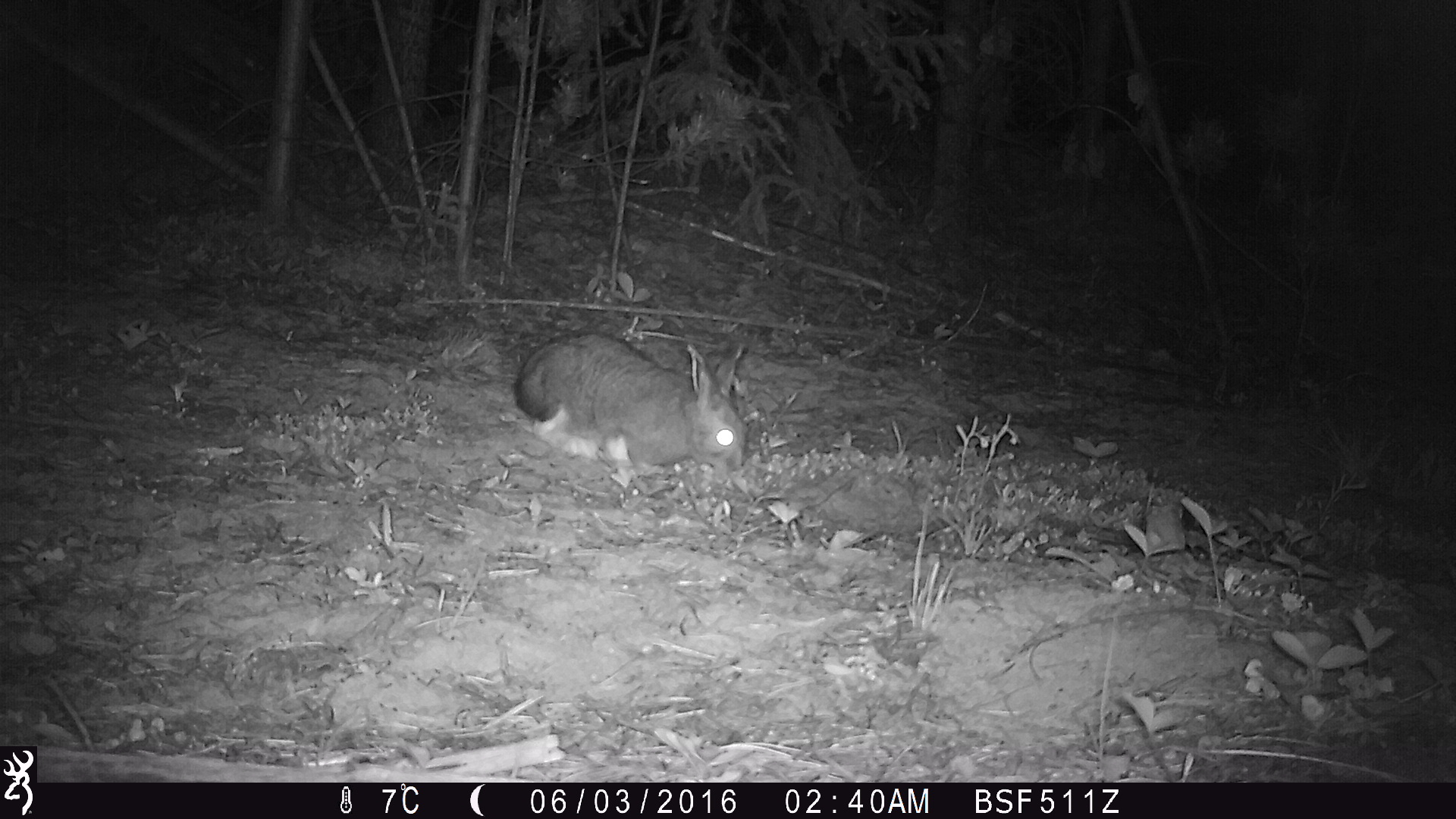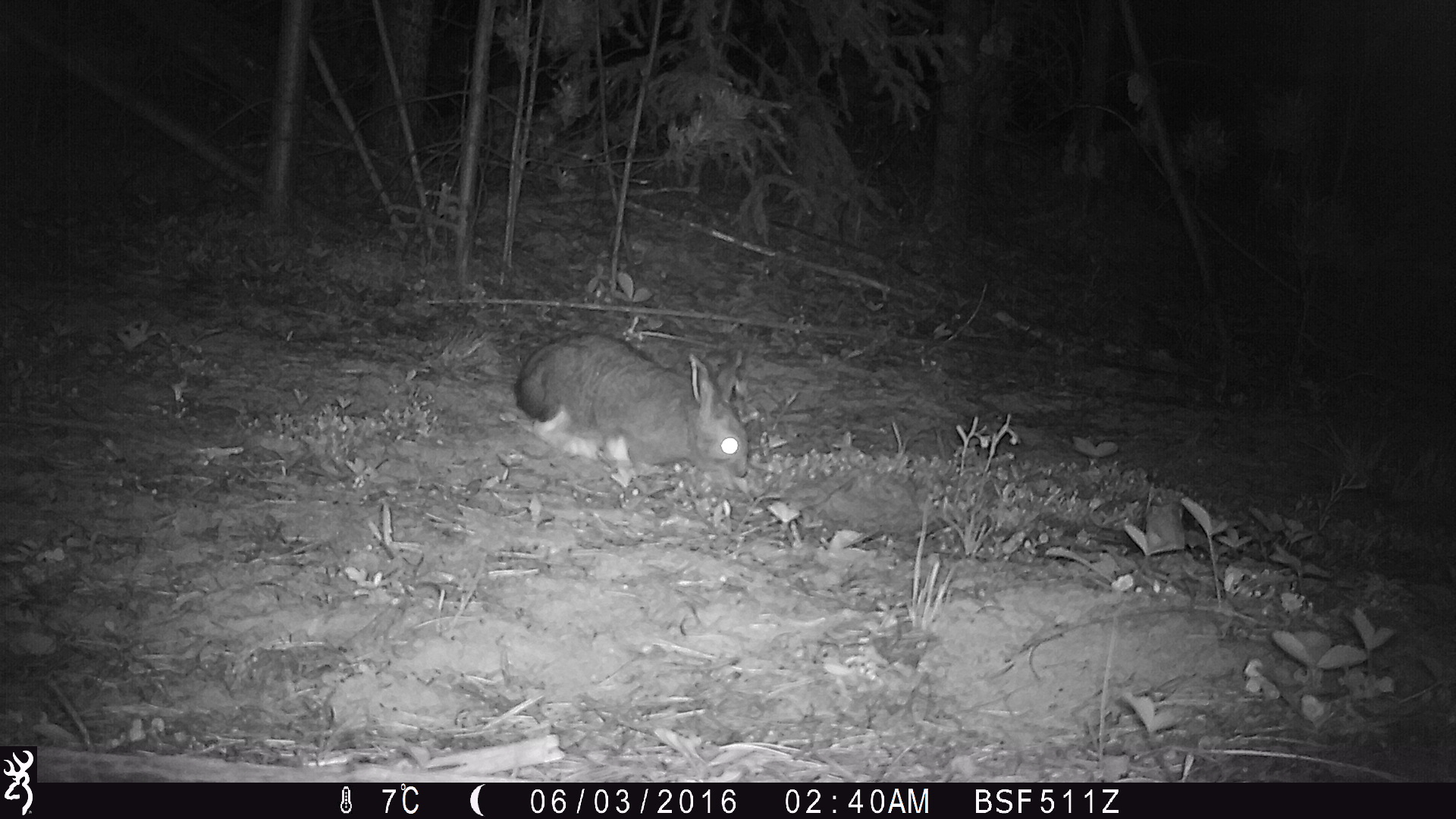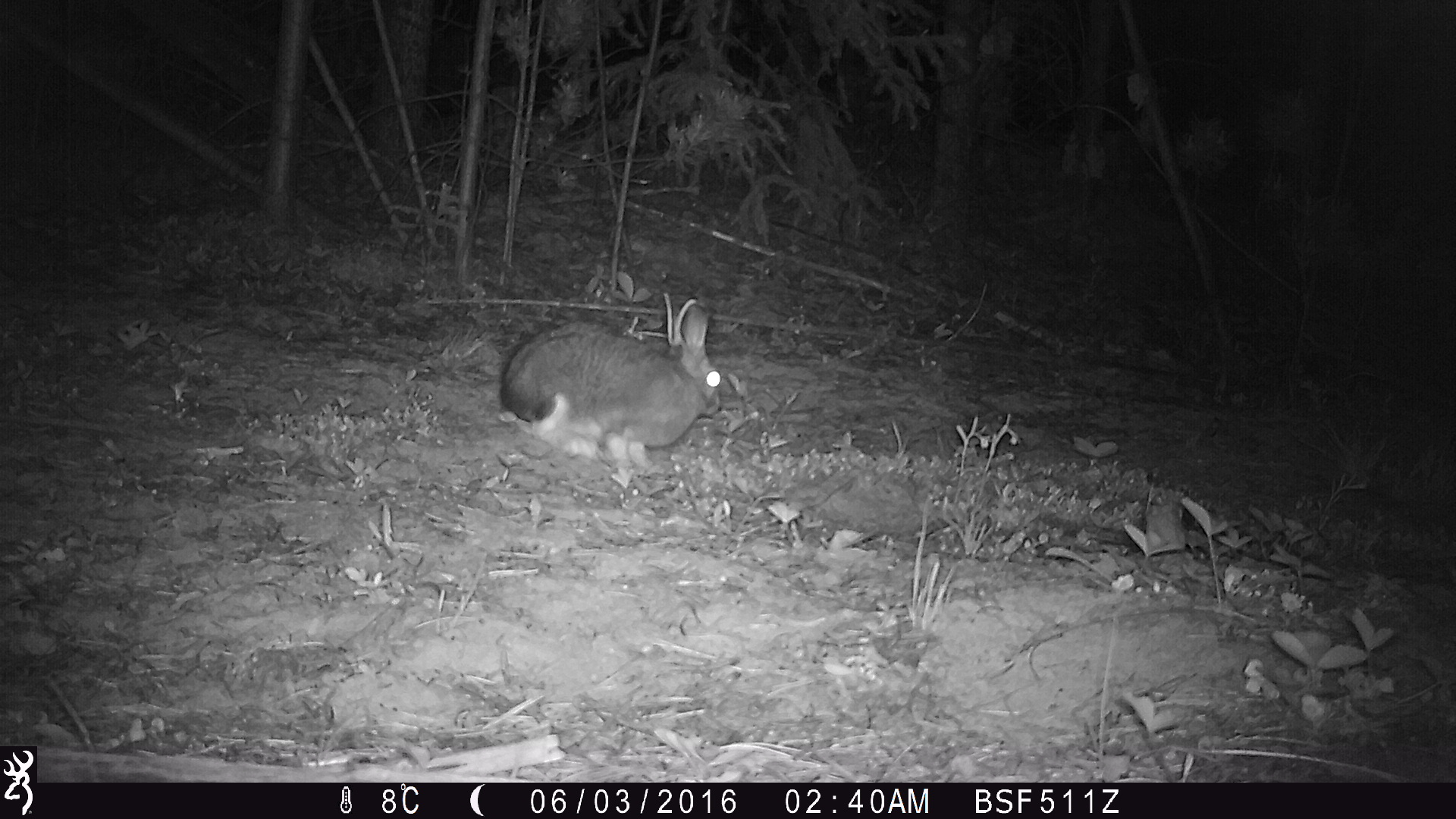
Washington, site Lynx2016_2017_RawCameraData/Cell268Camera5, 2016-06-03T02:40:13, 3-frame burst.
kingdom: Animalia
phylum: Chordata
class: Mammalia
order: Lagomorpha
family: Leporidae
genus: Lepus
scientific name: Lepus americanus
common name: snowshoe hare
Lepus americanus (snowshoe hare). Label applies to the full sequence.